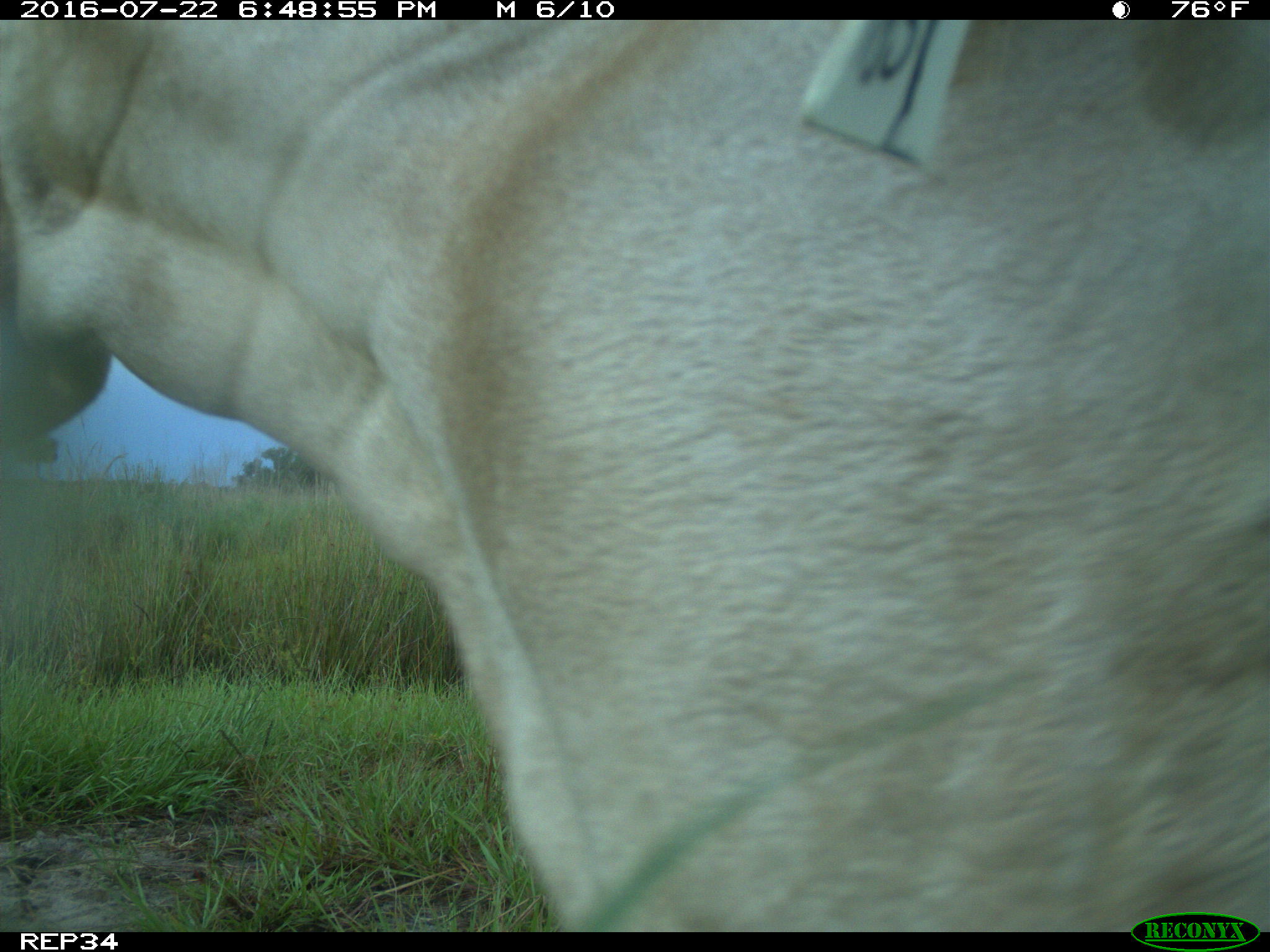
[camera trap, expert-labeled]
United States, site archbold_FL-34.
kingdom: Animalia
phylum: Chordata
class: Mammalia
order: Artiodactyla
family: Bovidae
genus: Bos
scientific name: Bos taurus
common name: domestic cow